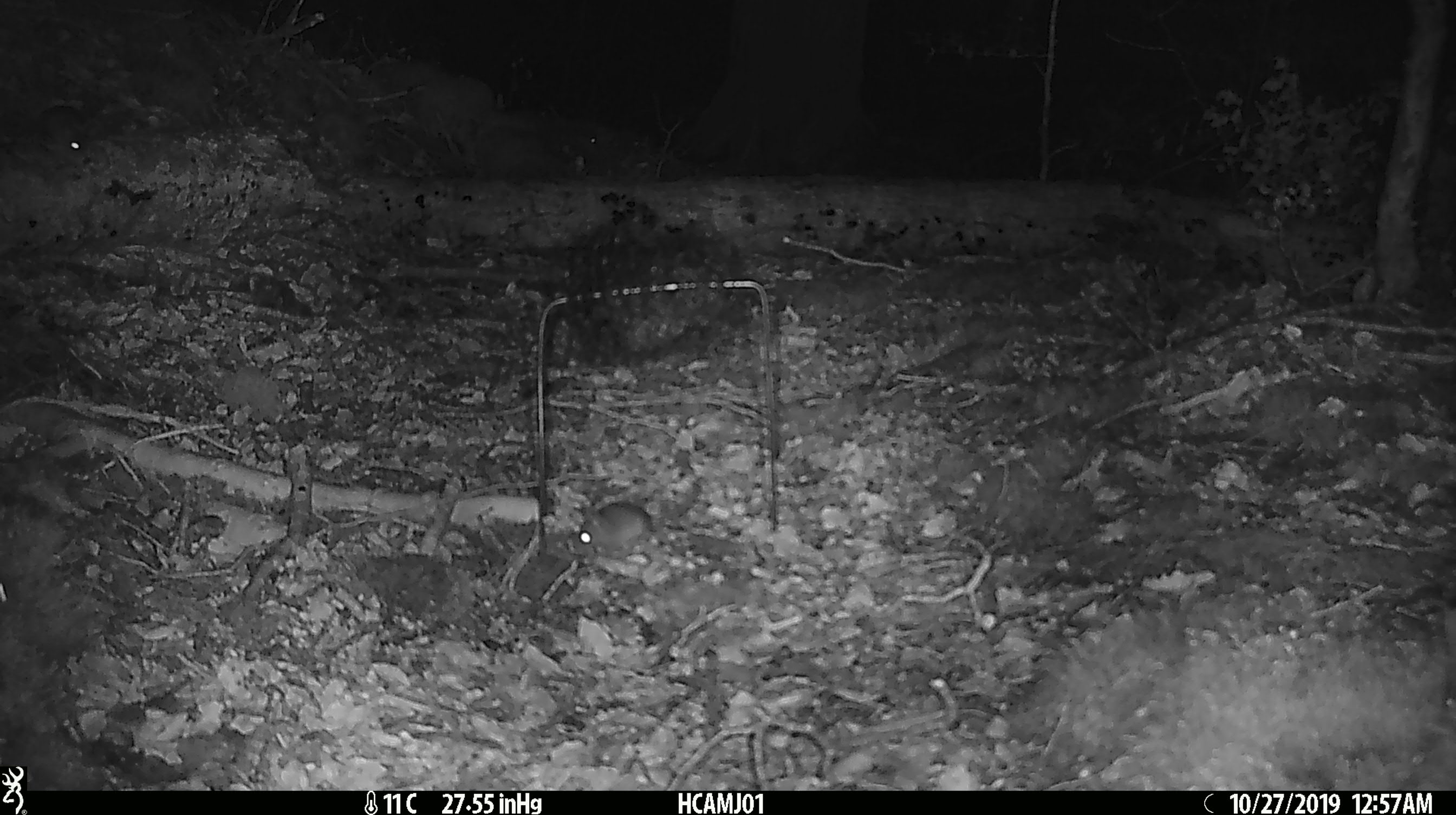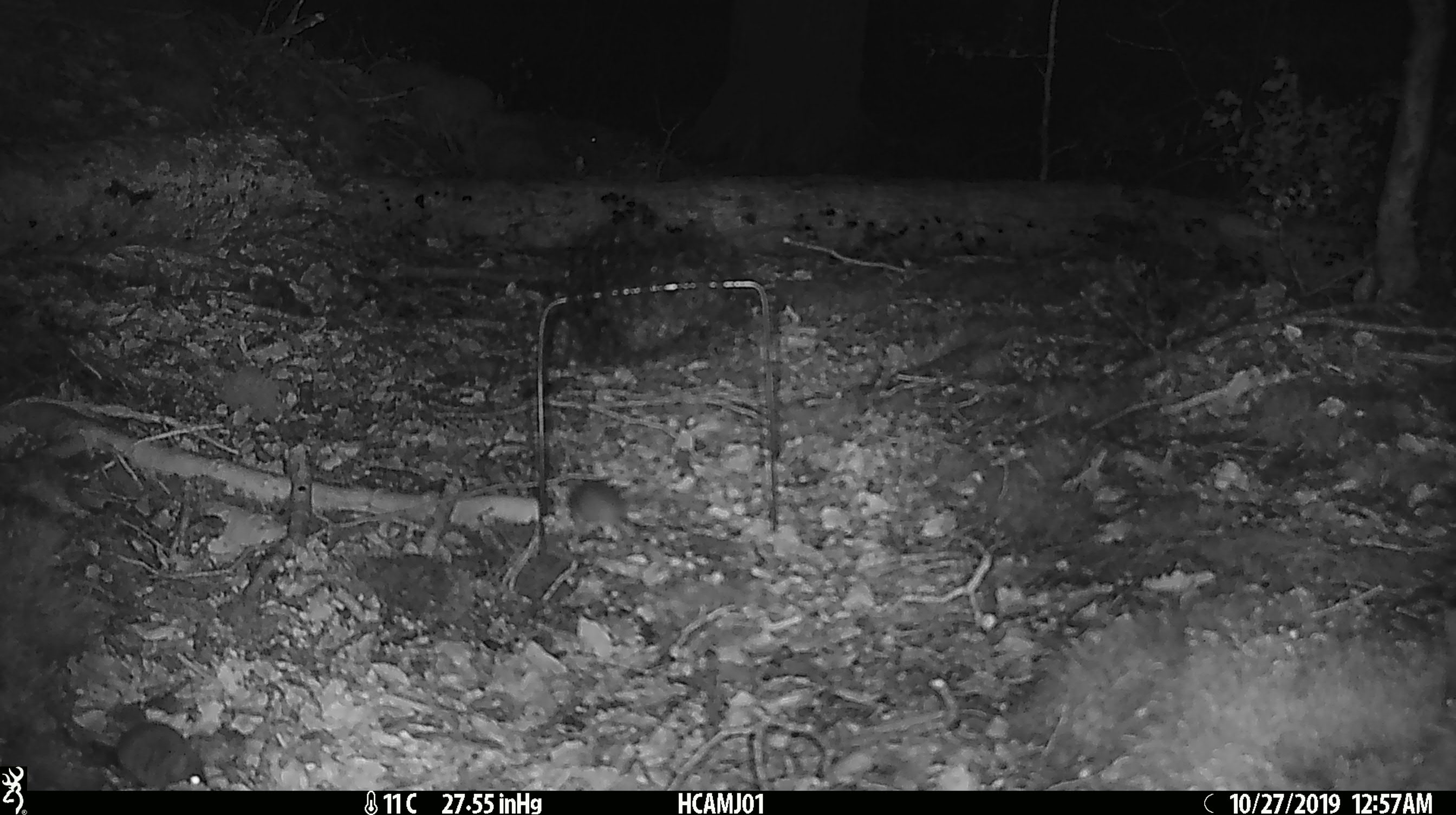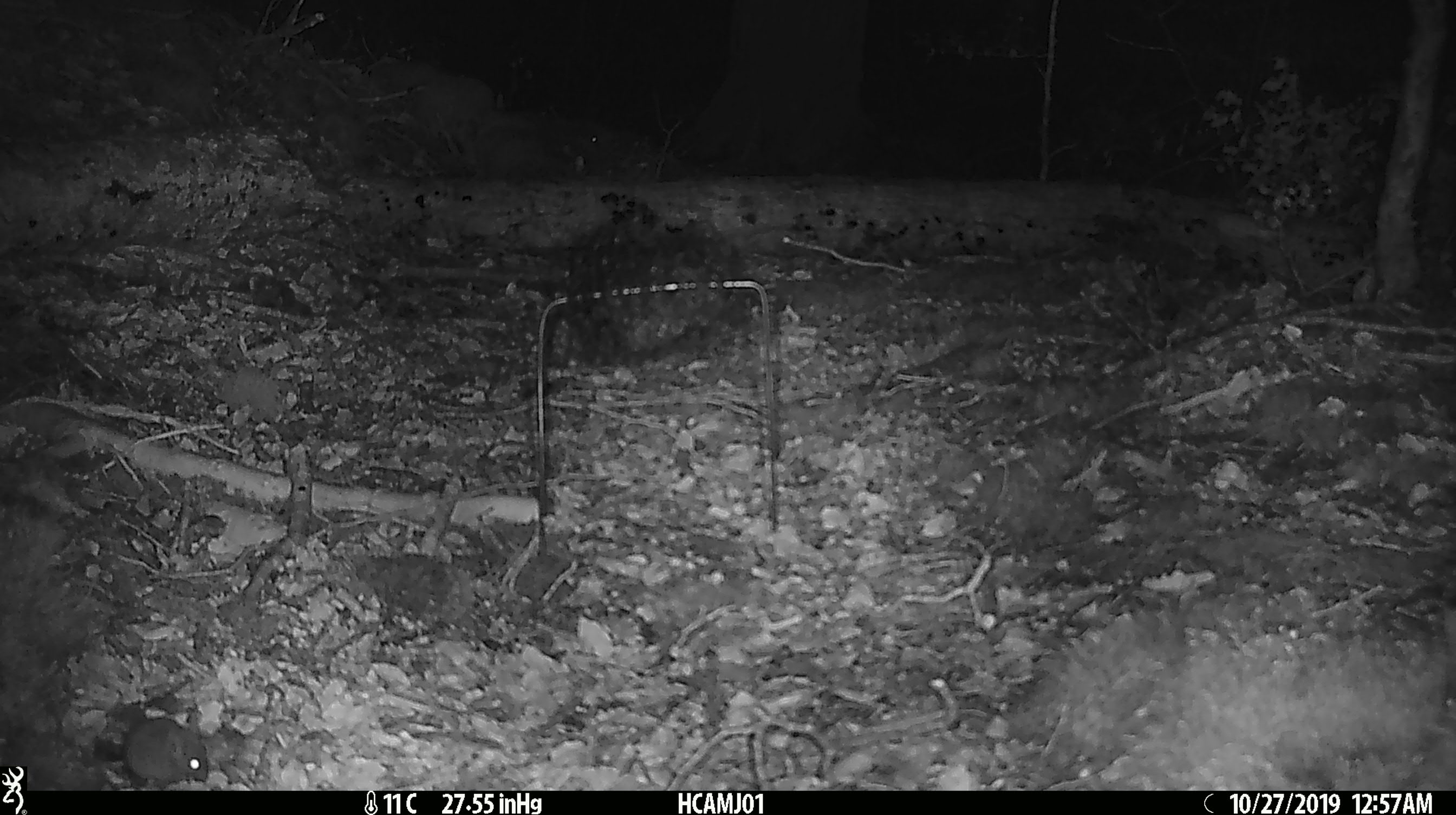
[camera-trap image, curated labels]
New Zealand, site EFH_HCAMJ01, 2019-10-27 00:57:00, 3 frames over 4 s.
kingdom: Animalia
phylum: Chordata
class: Mammalia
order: Rodentia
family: Muridae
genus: Mus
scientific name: Mus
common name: mouse